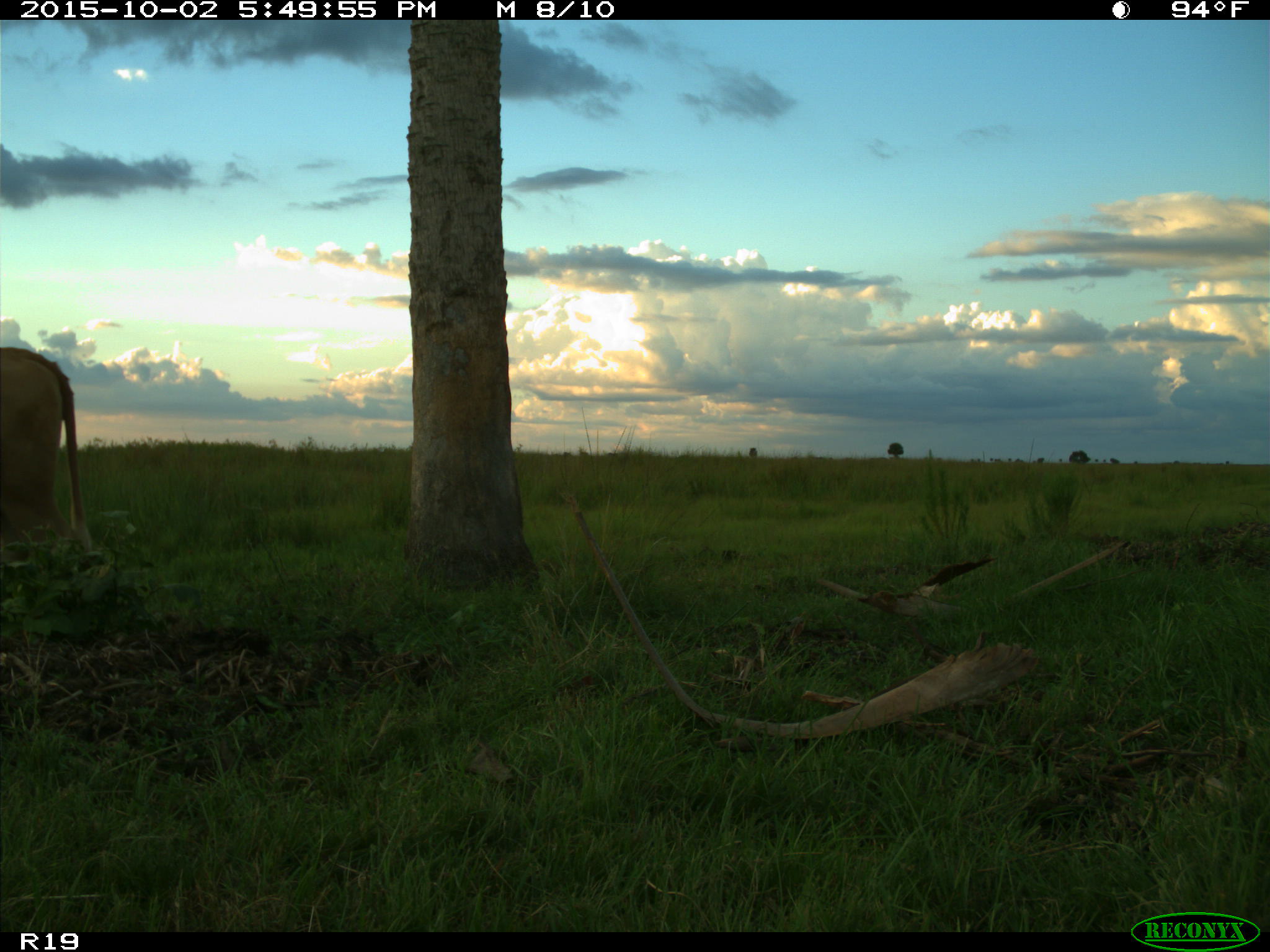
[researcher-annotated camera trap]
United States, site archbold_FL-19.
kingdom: Animalia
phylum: Chordata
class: Mammalia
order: Artiodactyla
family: Bovidae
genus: Bos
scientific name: Bos taurus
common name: domestic cow